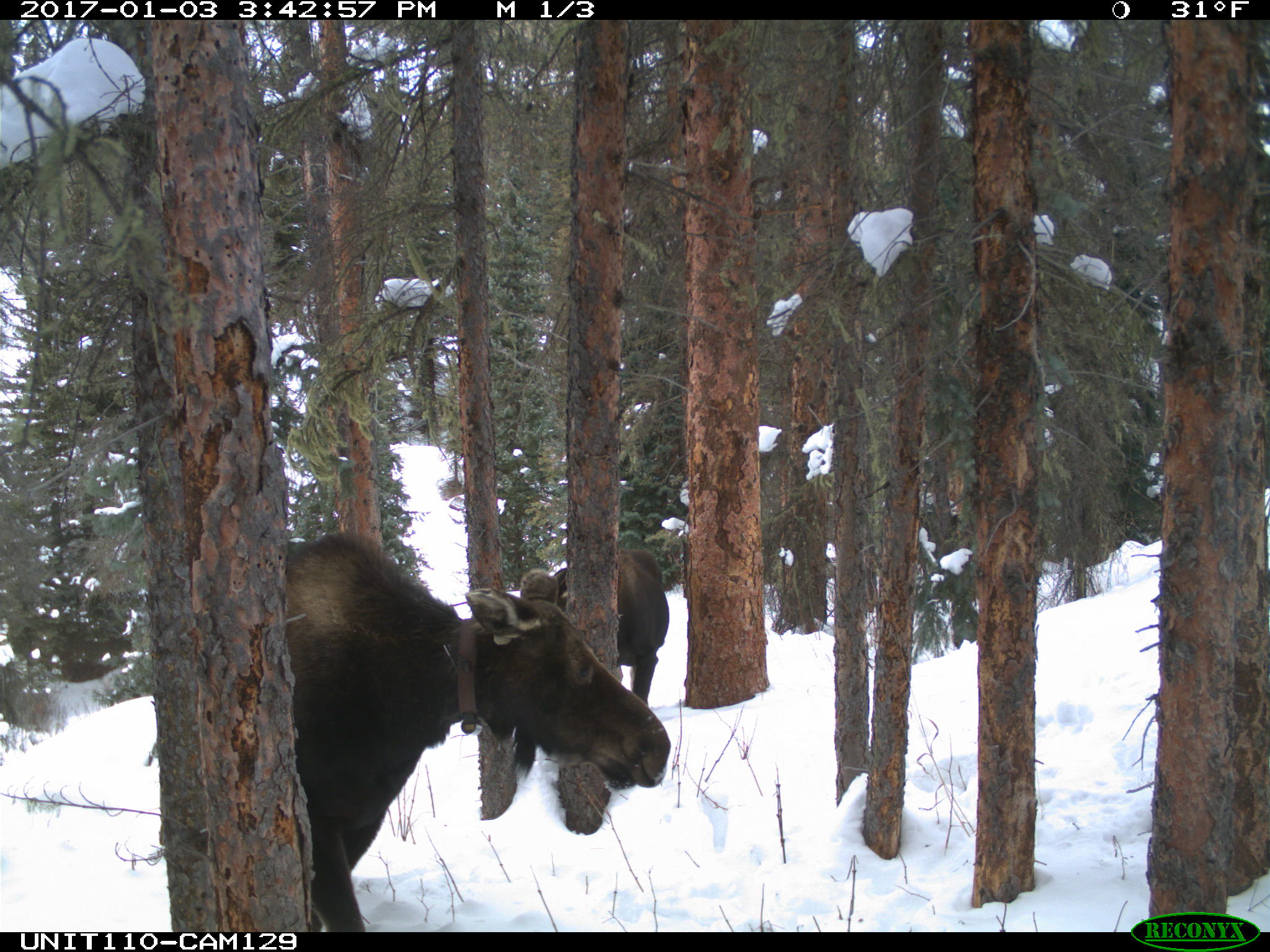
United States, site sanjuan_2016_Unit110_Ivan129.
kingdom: Animalia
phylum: Chordata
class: Mammalia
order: Artiodactyla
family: Cervidae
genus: Alces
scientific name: Alces alces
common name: moose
Alces alces (moose).